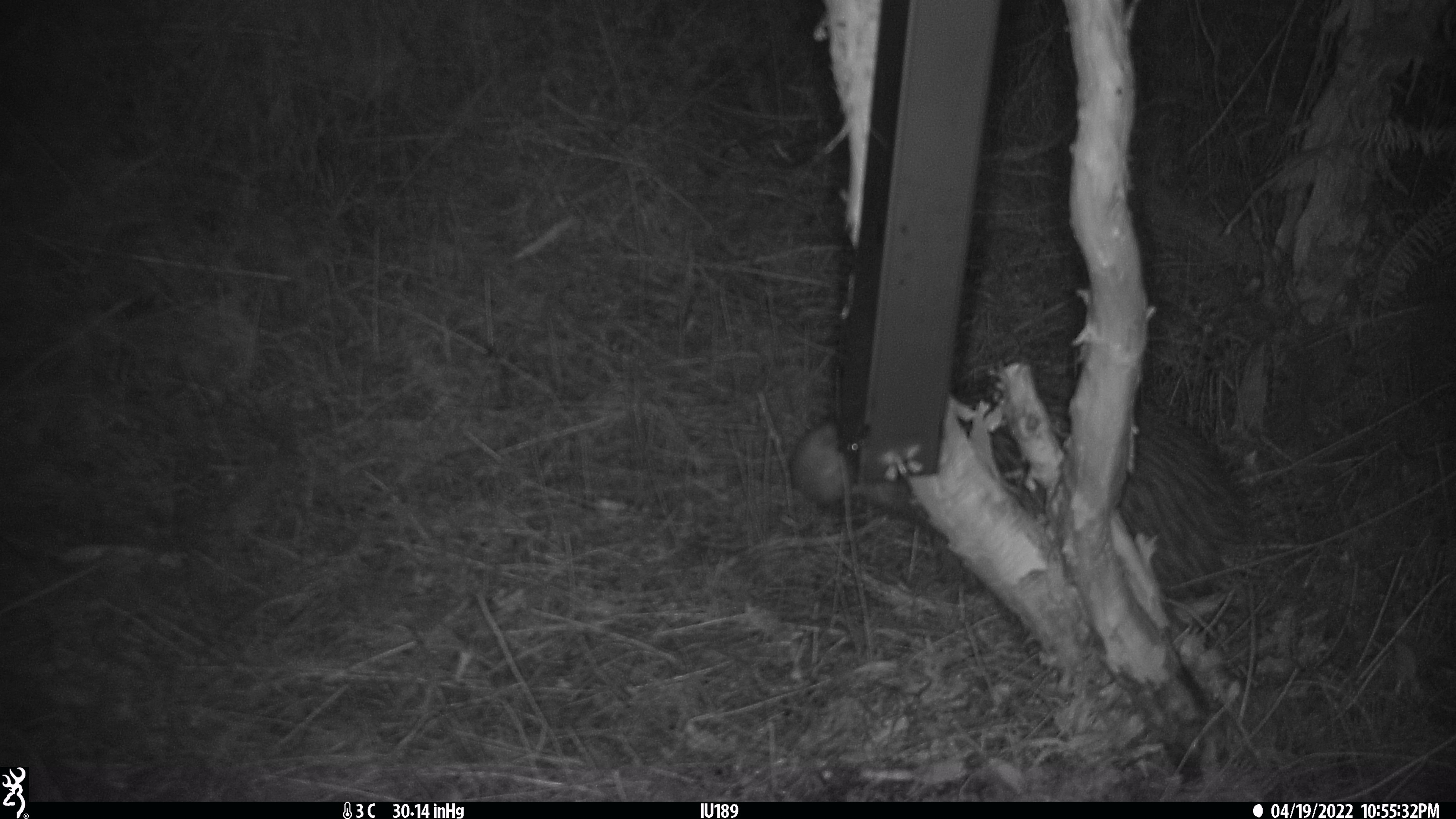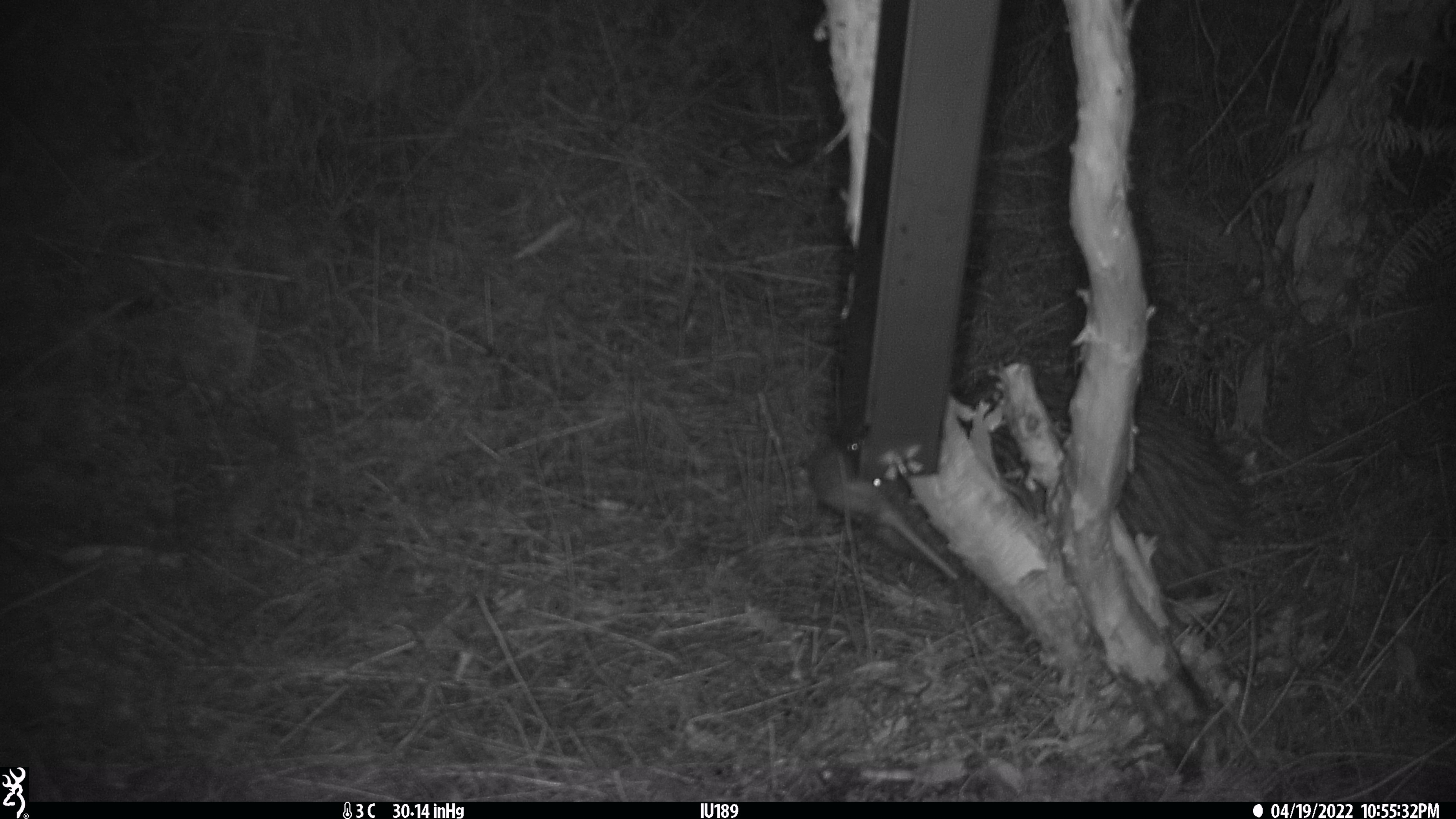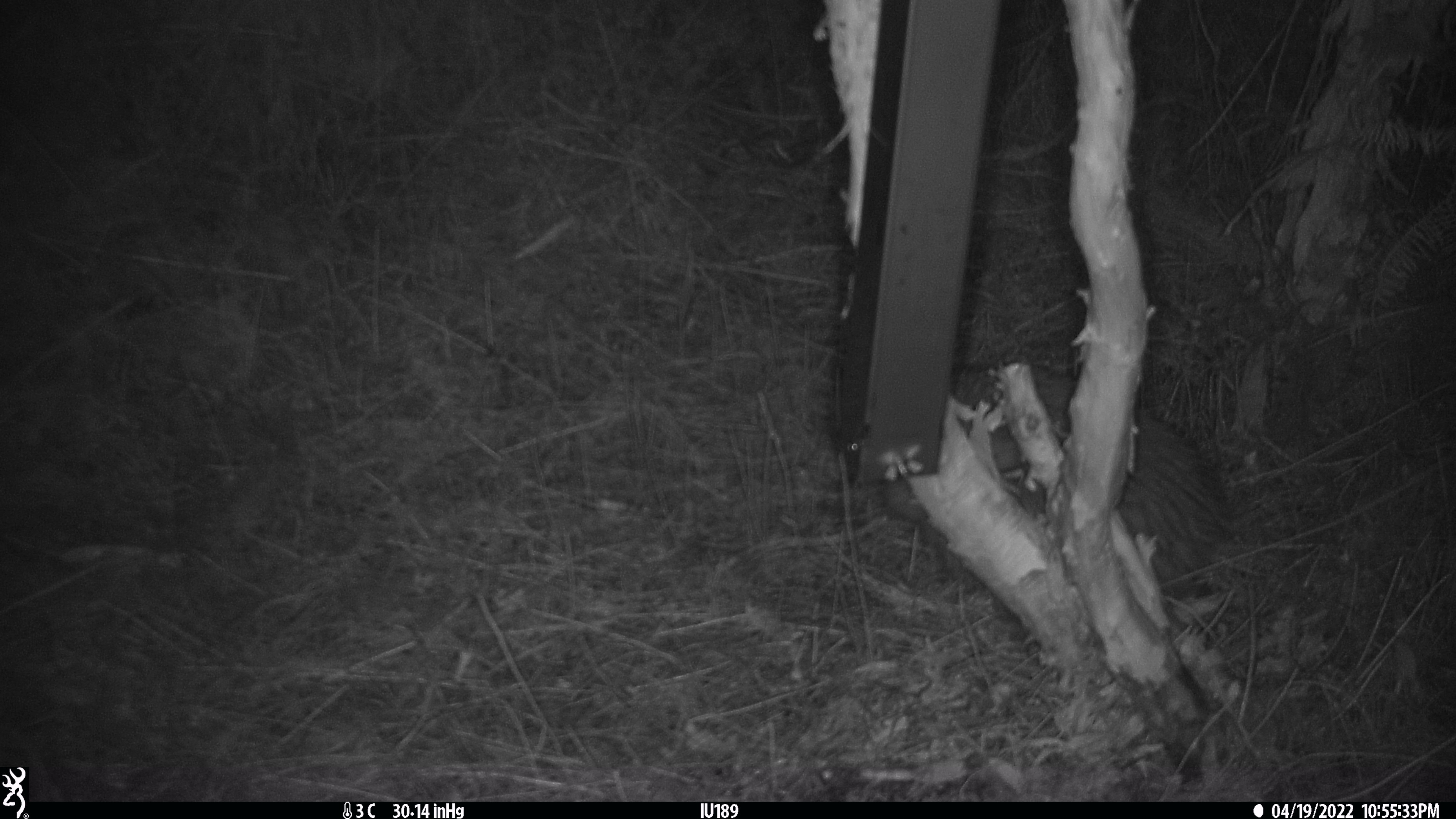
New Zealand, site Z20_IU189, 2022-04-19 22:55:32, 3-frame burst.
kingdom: Animalia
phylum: Chordata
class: Aves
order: Apterygiformes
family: Apterygidae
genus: Apteryx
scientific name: Apteryx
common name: kiwi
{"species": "kiwi (Apteryx)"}